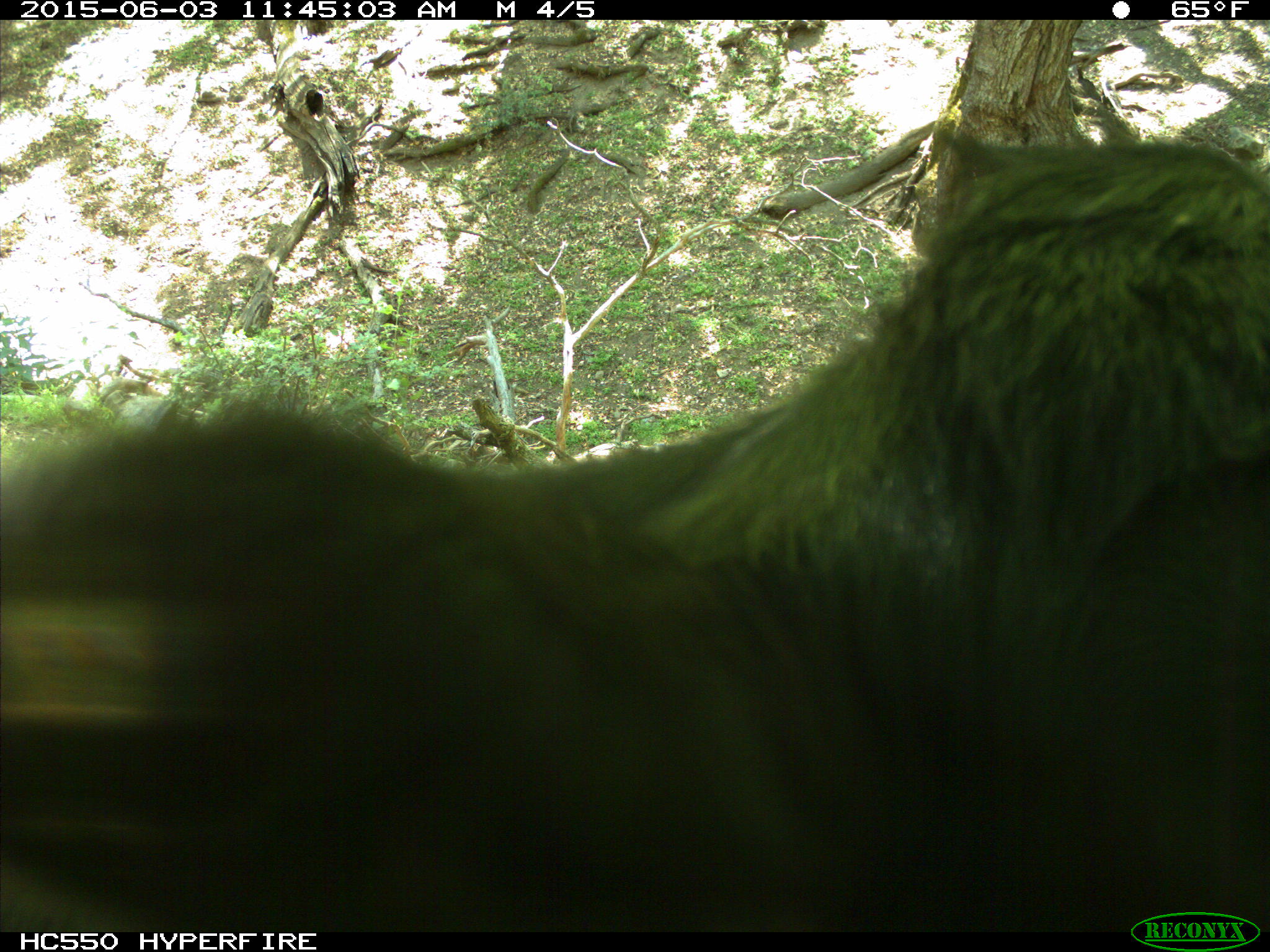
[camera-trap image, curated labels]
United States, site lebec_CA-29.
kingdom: Animalia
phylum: Chordata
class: Mammalia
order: Artiodactyla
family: Bovidae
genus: Bos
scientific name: Bos taurus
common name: domestic cow